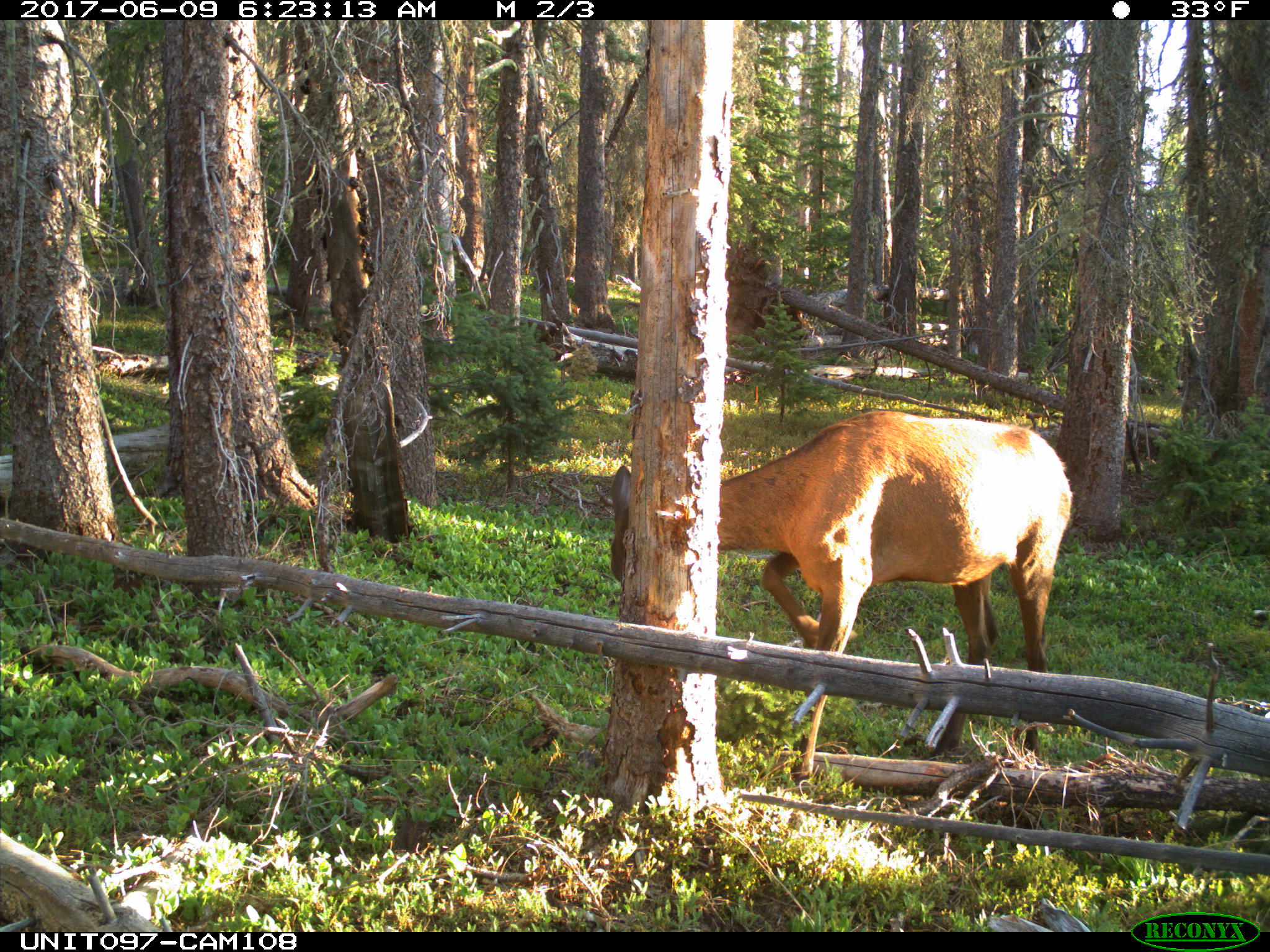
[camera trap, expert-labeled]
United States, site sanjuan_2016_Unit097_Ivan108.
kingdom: Animalia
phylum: Chordata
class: Mammalia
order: Artiodactyla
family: Cervidae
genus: Cervus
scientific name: Cervus elaphus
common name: red deer